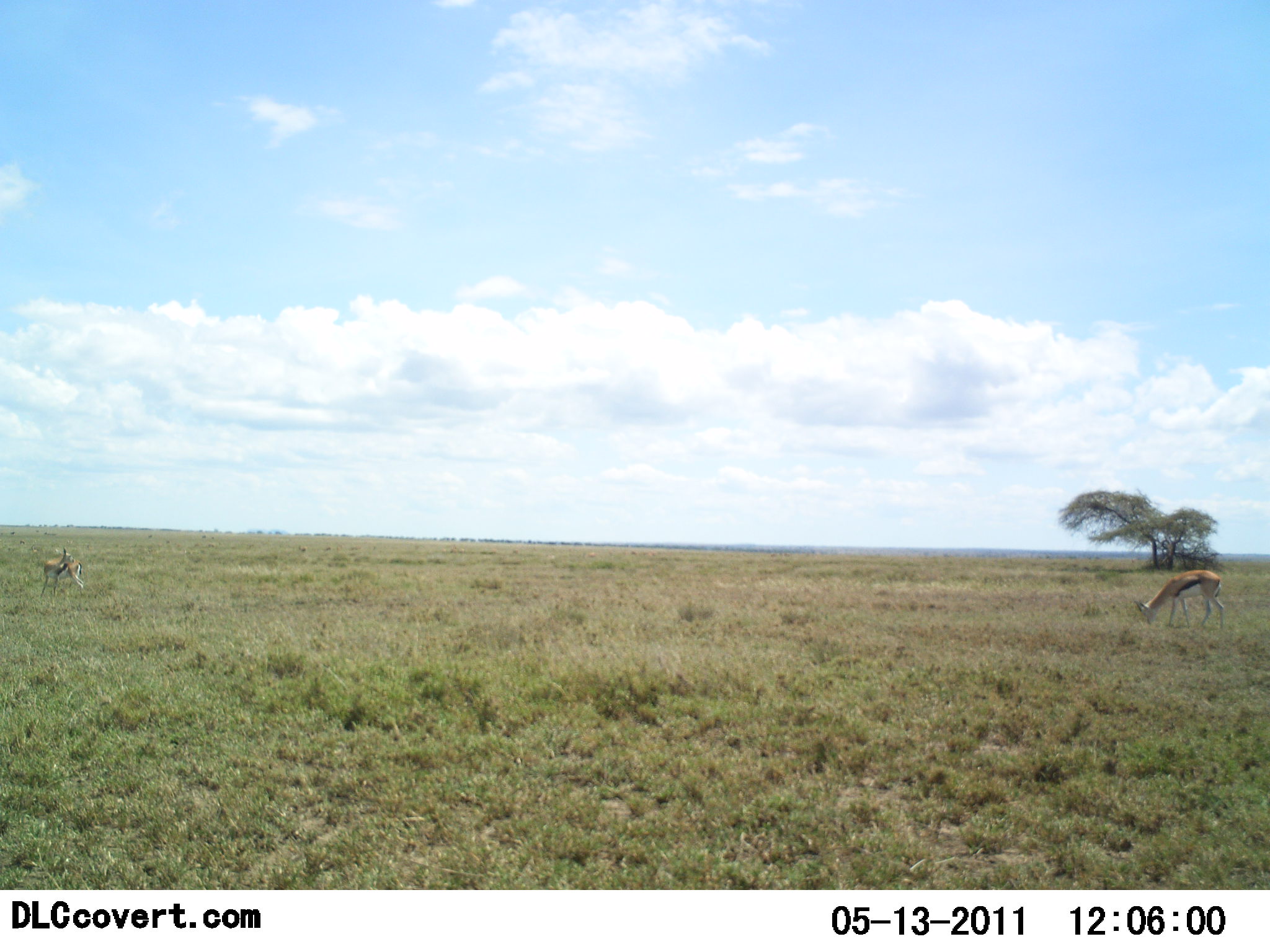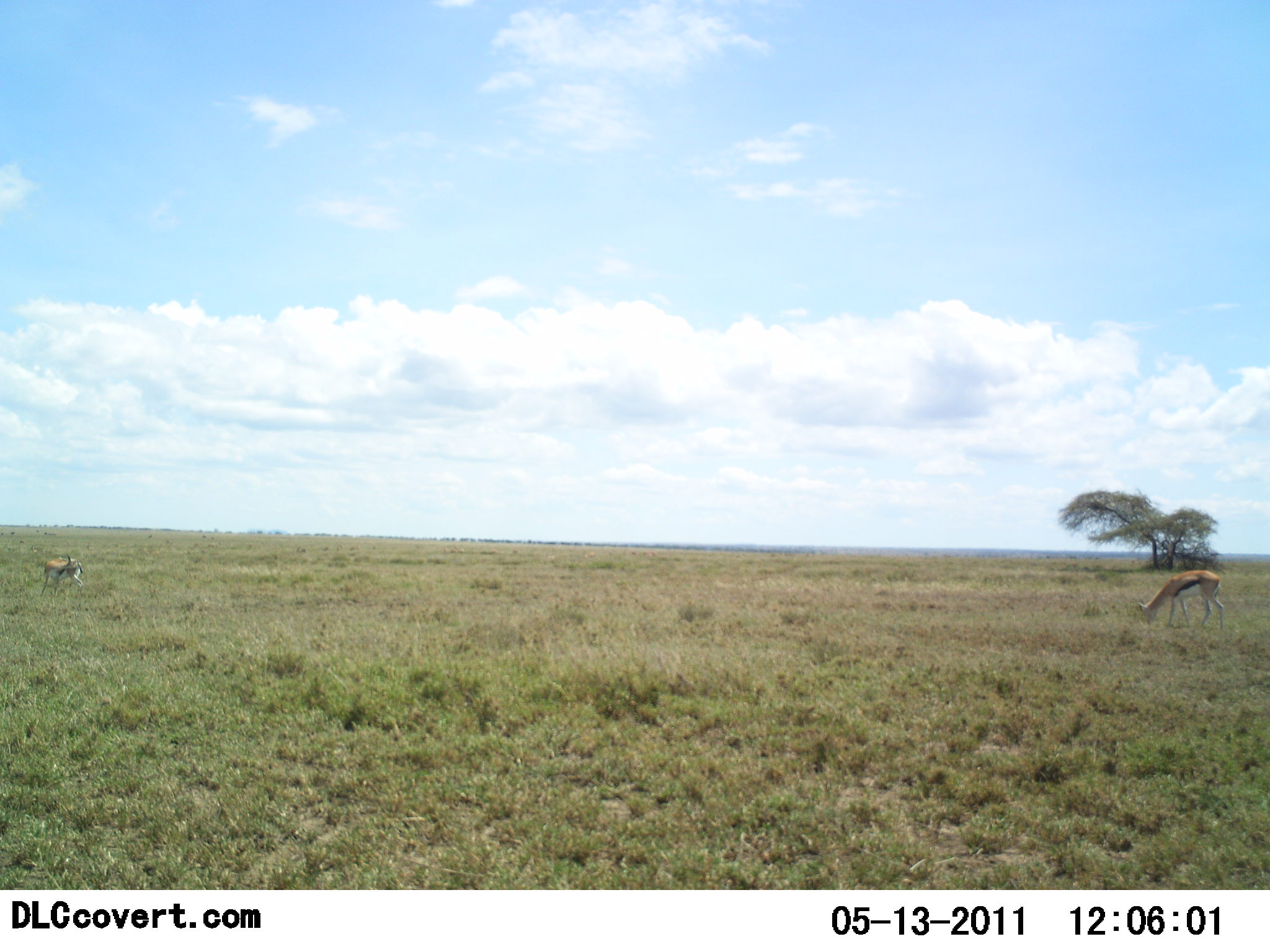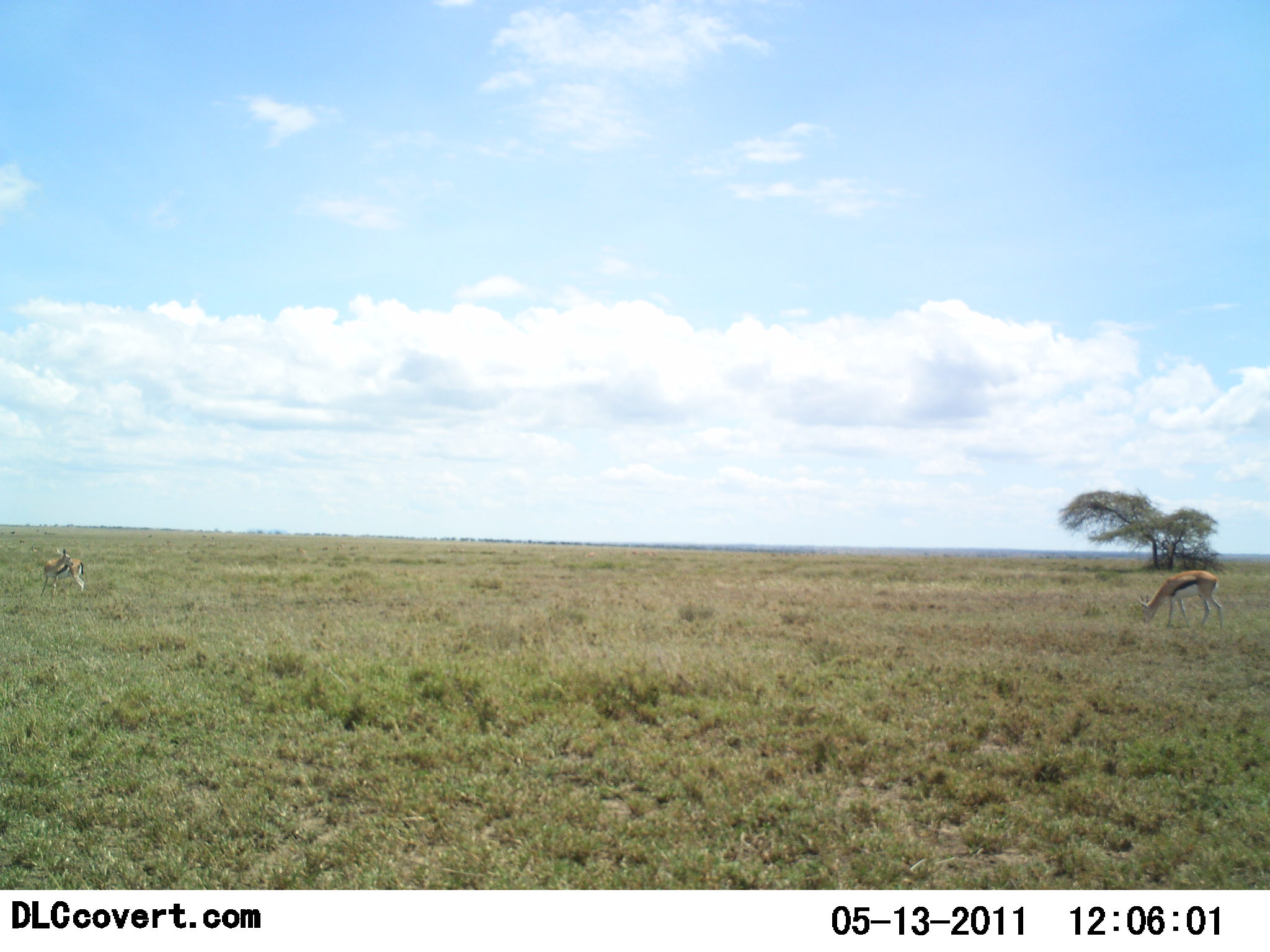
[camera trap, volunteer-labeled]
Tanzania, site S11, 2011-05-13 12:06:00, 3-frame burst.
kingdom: Animalia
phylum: Chordata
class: Mammalia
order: Artiodactyla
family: Bovidae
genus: Eudorcas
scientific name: Eudorcas thomsonii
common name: thomson's gazelle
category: gazellethomsons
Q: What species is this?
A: Gazellethomsons (thomson's gazelle) (Eudorcas thomsonii).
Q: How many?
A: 2.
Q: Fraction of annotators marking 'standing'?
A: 73%.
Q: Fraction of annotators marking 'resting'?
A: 0%.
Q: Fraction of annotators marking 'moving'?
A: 0%.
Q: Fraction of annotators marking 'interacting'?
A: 0%.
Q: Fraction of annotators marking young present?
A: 0%.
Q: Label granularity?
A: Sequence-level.